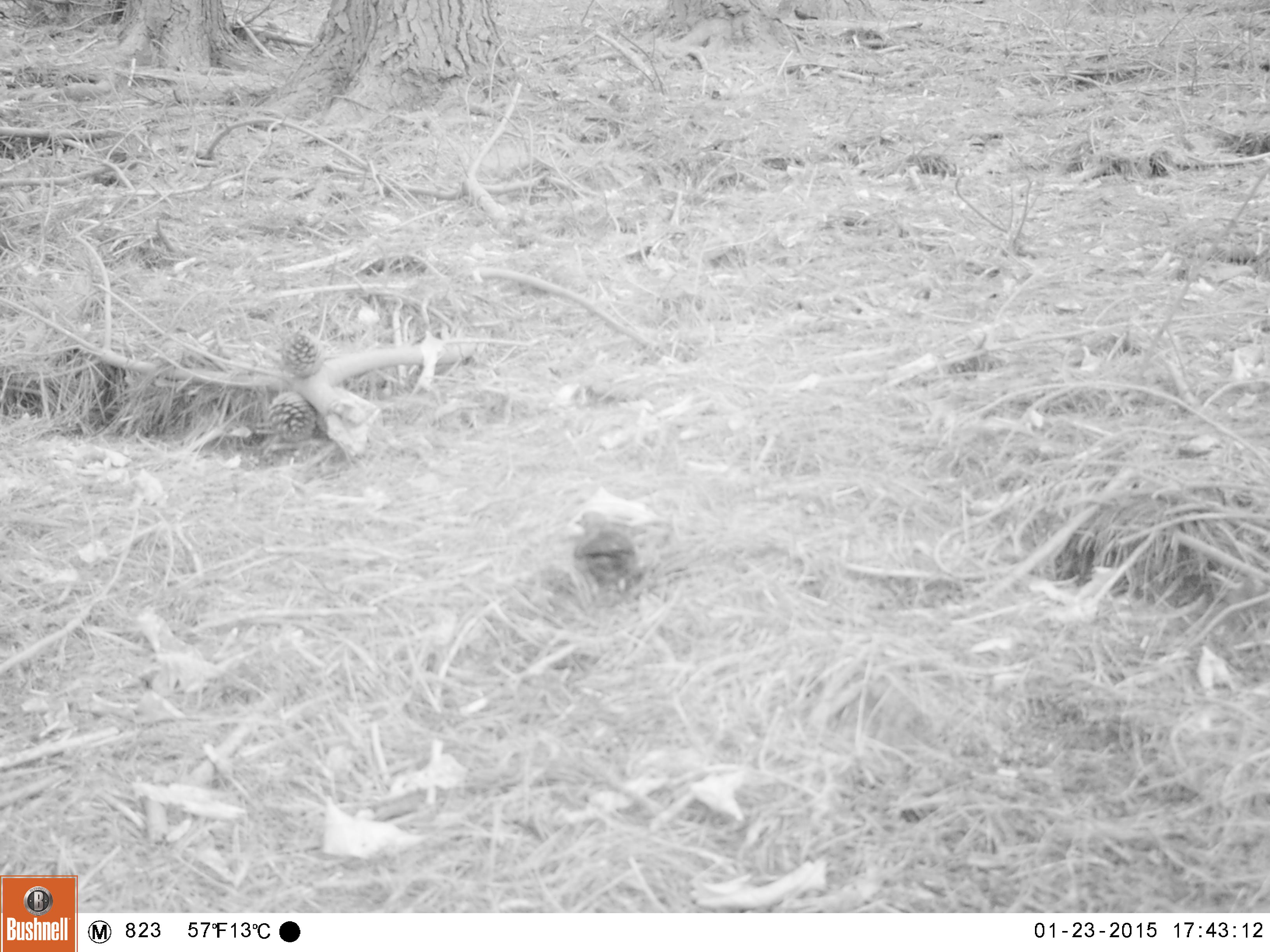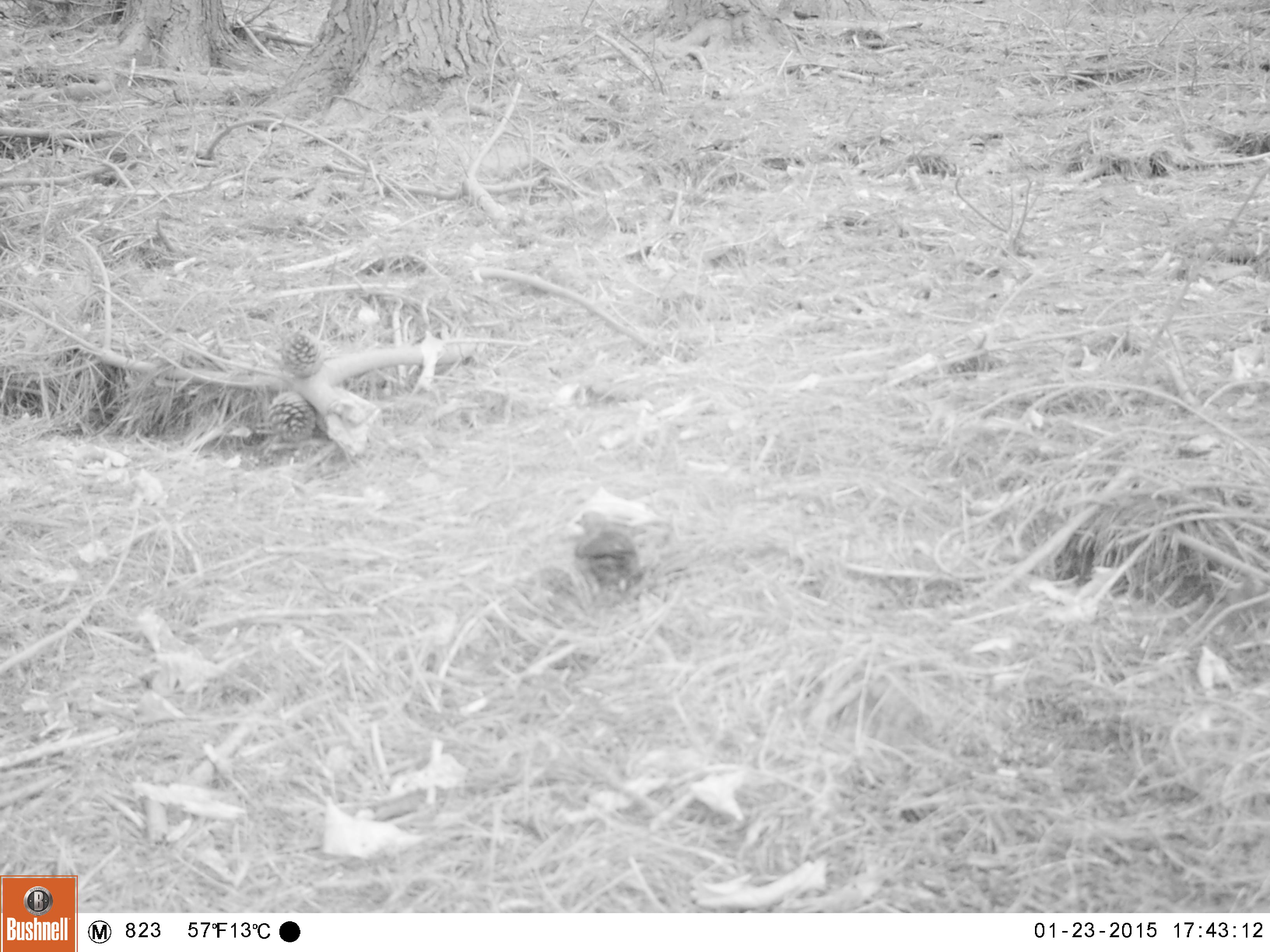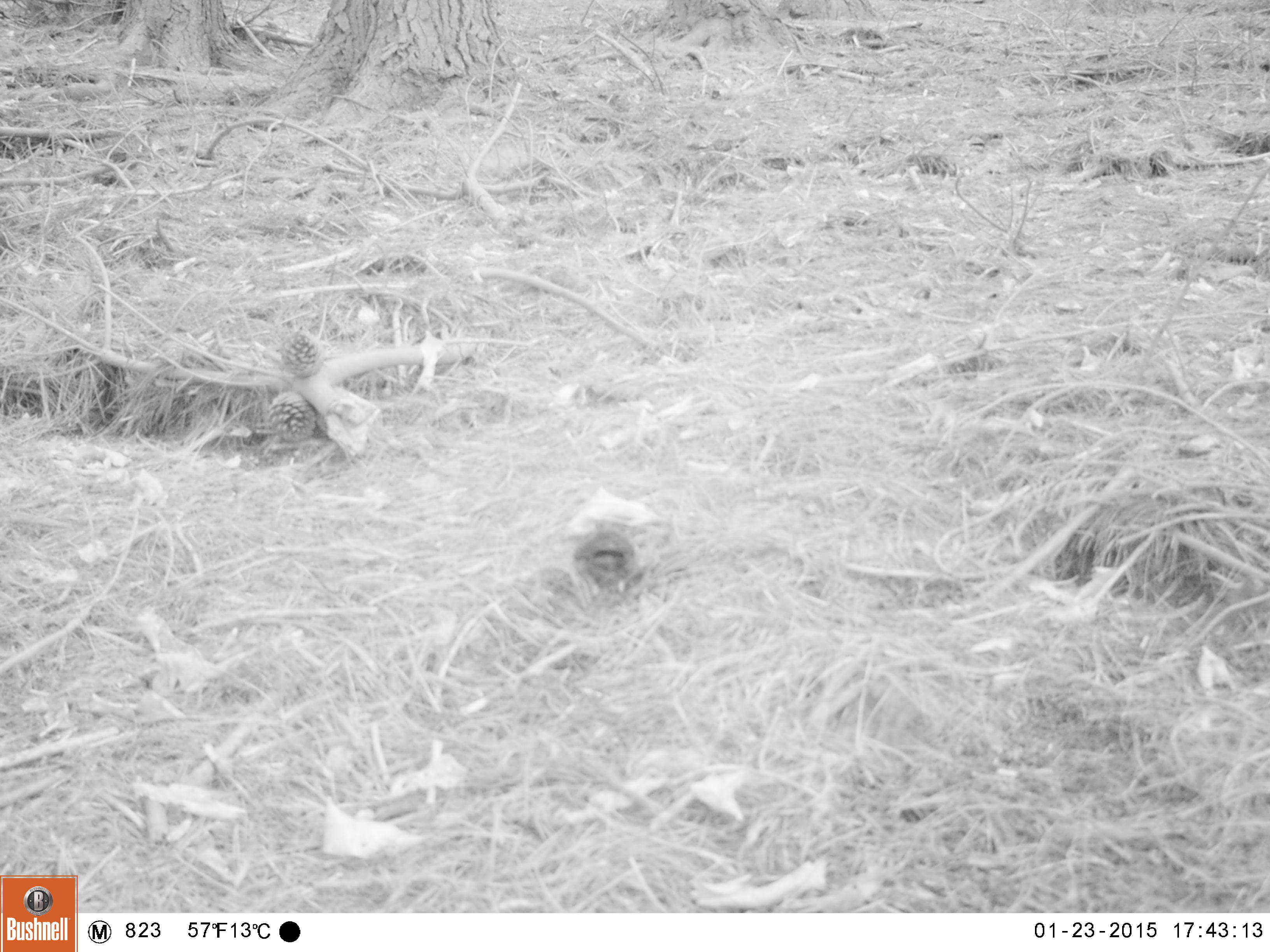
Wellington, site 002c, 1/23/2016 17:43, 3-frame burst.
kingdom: Animalia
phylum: Chordata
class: Aves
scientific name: Aves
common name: bird